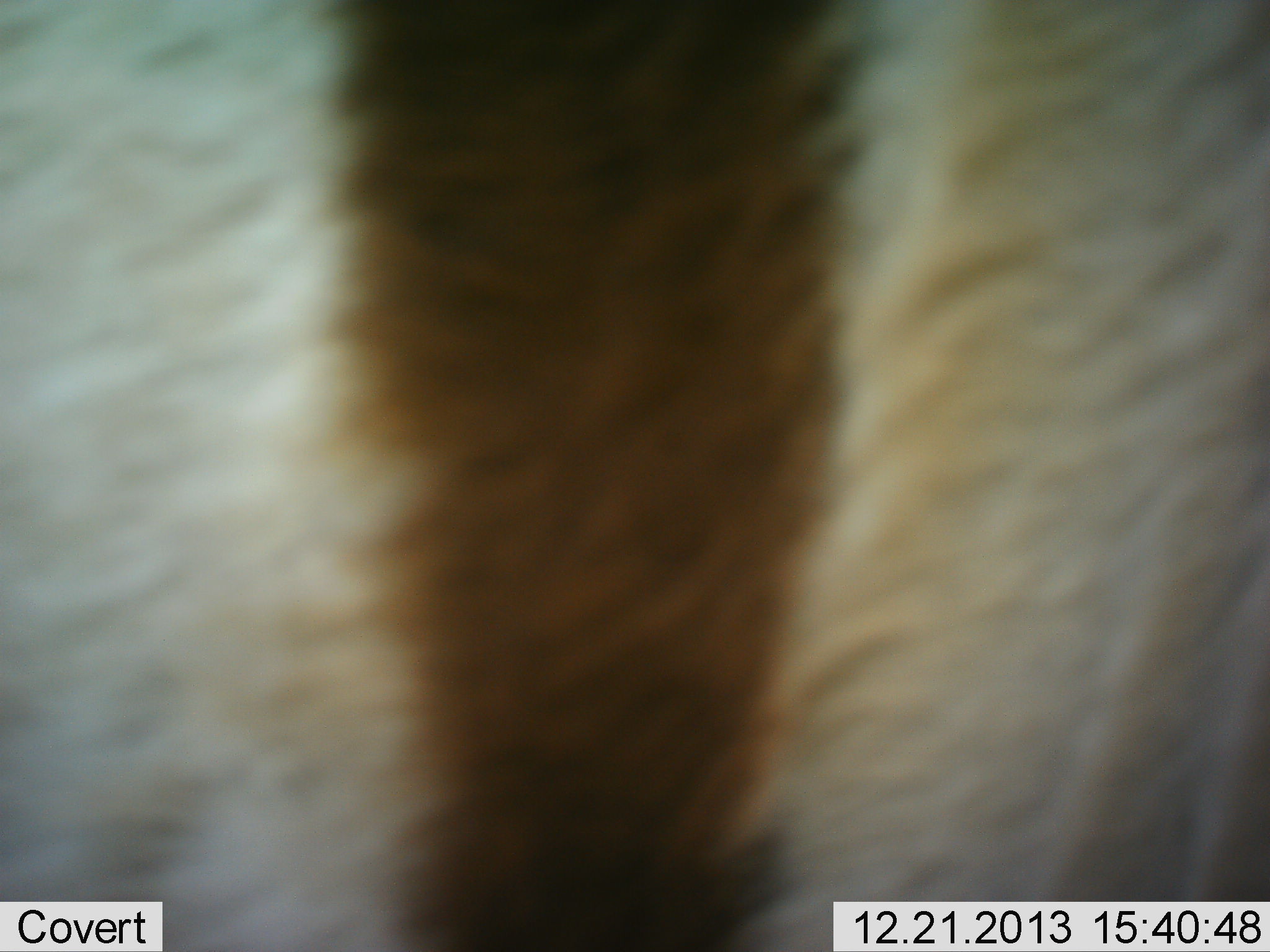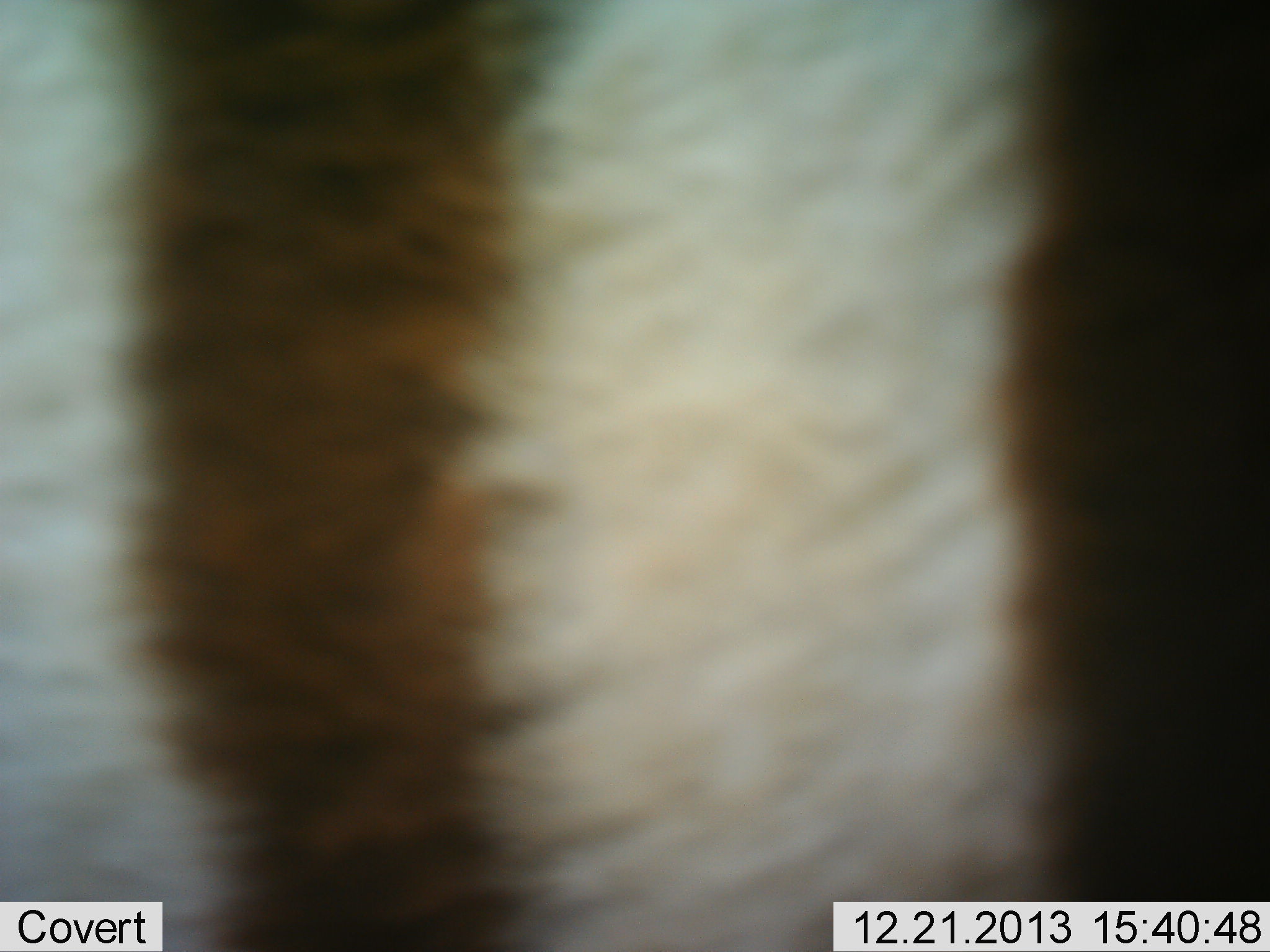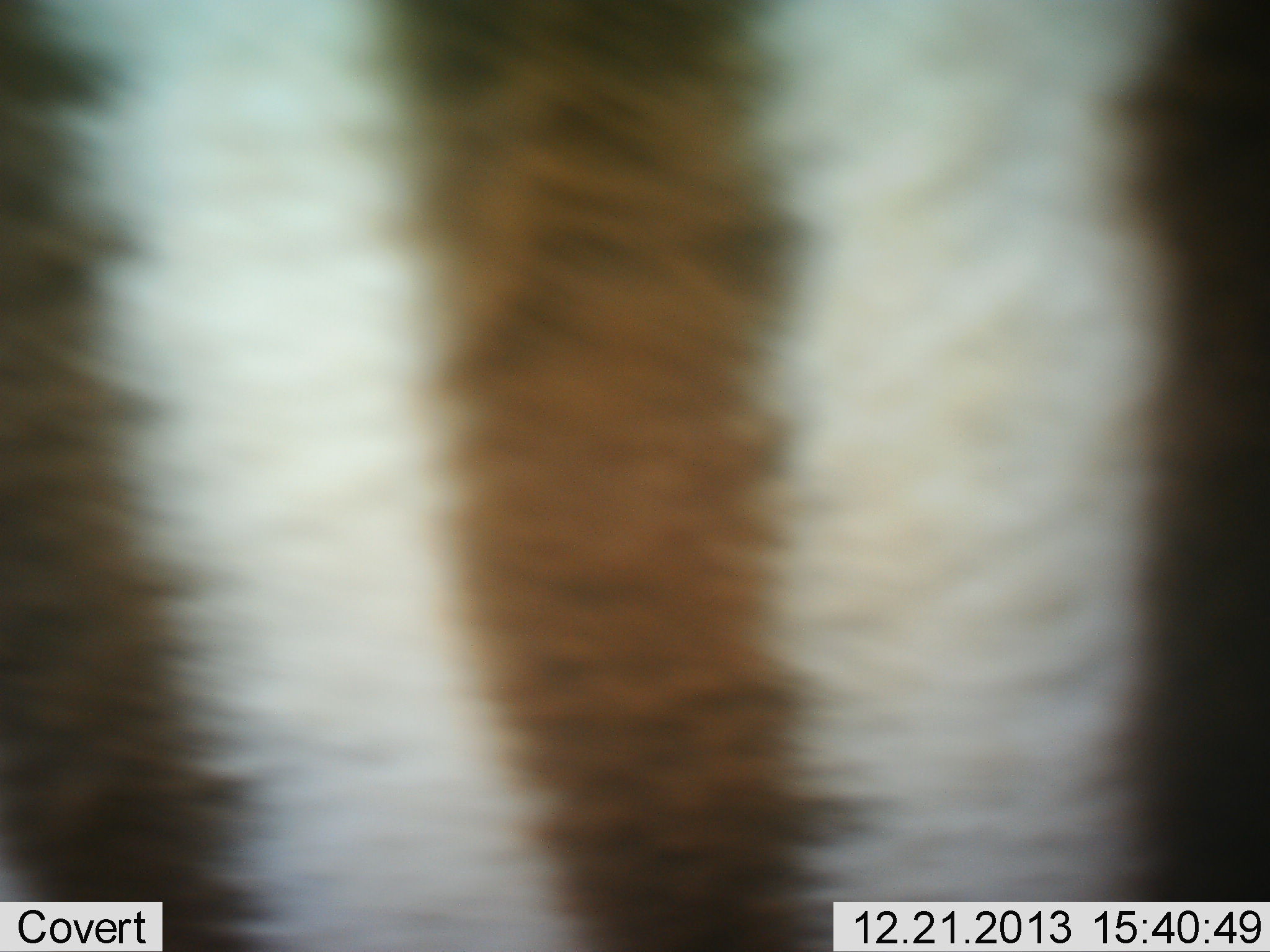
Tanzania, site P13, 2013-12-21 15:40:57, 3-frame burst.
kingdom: Animalia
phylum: Chordata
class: Mammalia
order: Perissodactyla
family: Equidae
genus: Equus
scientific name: Equus quagga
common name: plains zebra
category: zebra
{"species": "zebra (plains zebra) (Equus quagga)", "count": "1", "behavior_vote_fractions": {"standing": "70%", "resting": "0%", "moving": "30%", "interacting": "0%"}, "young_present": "0%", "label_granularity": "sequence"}